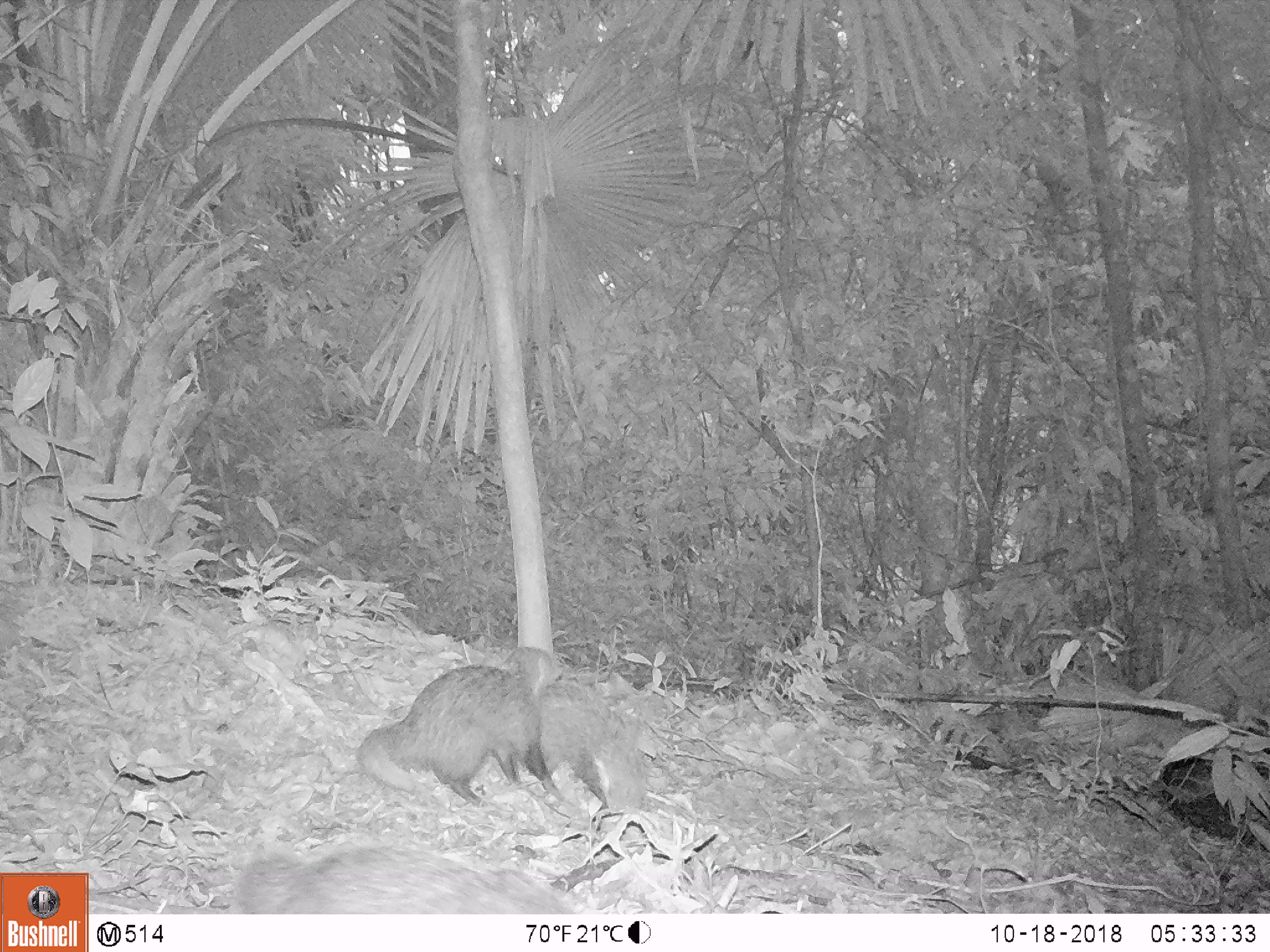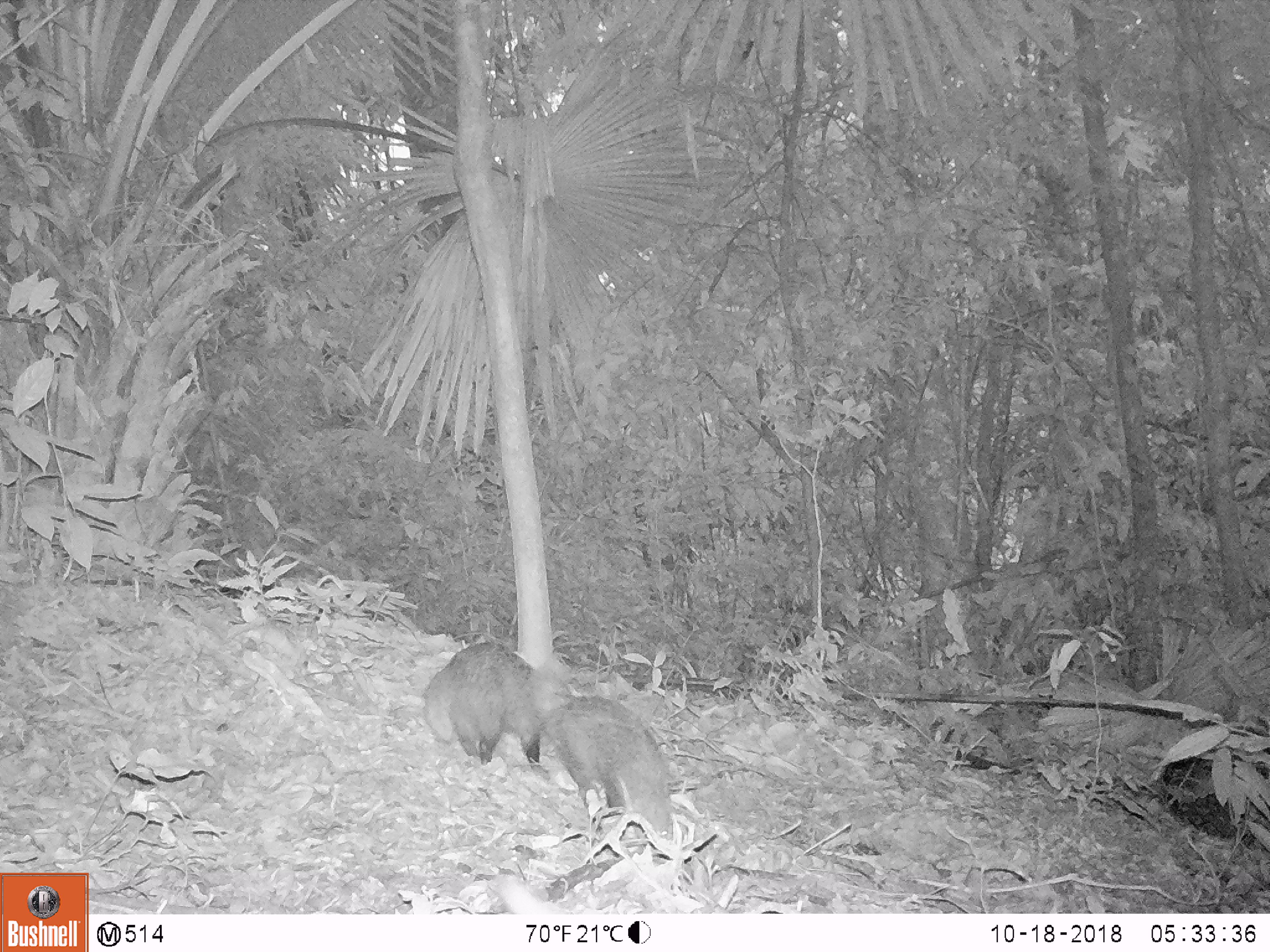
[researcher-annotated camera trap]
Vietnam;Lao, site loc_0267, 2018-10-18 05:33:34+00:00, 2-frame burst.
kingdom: Animalia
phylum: Chordata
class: Mammalia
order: Carnivora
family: Herpestidae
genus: Urva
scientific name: Urva urva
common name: crab-eating mongoose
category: crab eating mongoose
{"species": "crab eating mongoose (crab-eating mongoose) (Urva urva)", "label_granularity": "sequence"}